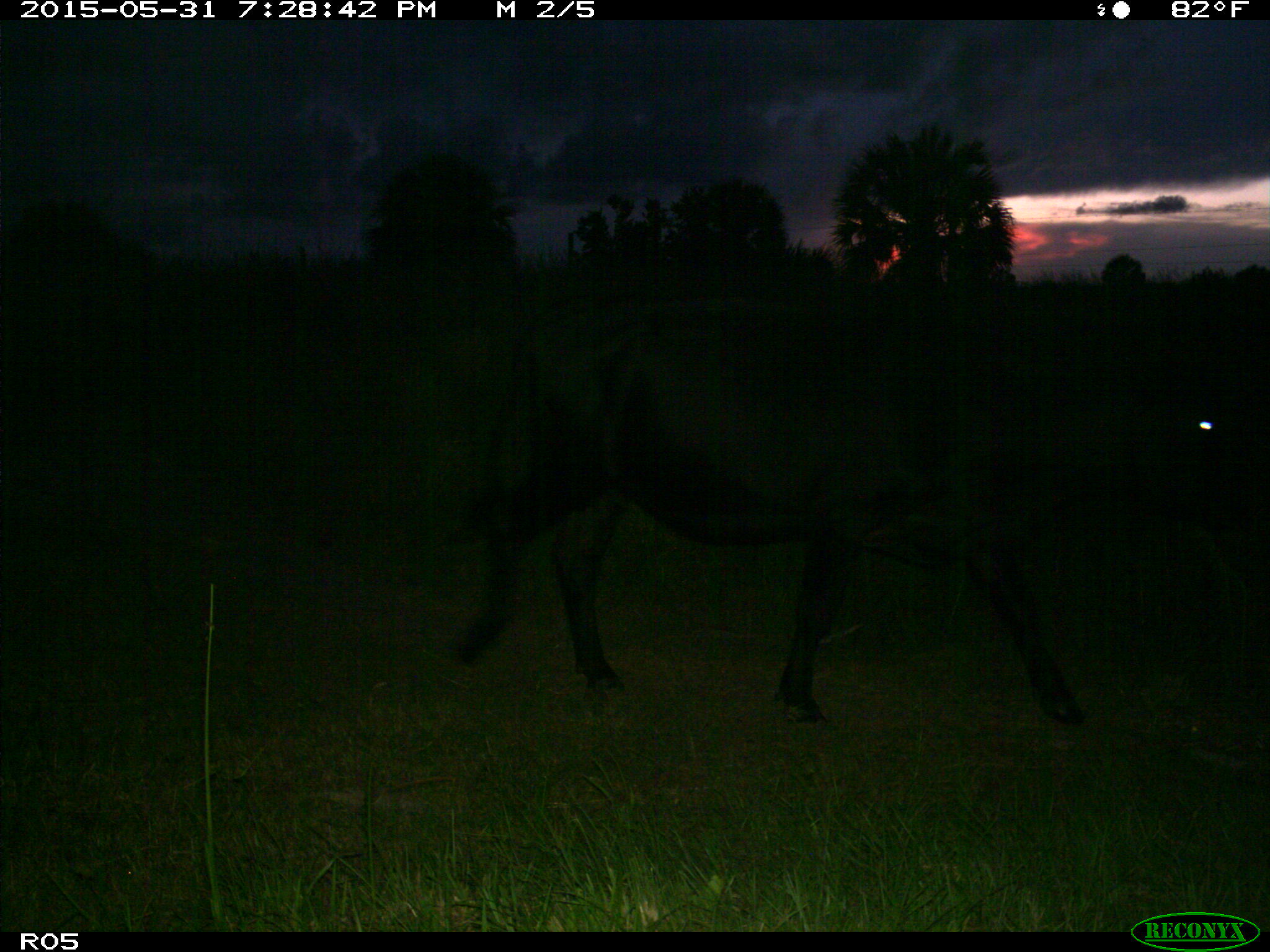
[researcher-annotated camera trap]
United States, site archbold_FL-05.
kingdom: Animalia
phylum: Chordata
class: Mammalia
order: Artiodactyla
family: Bovidae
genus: Bos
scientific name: Bos taurus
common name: domestic cow